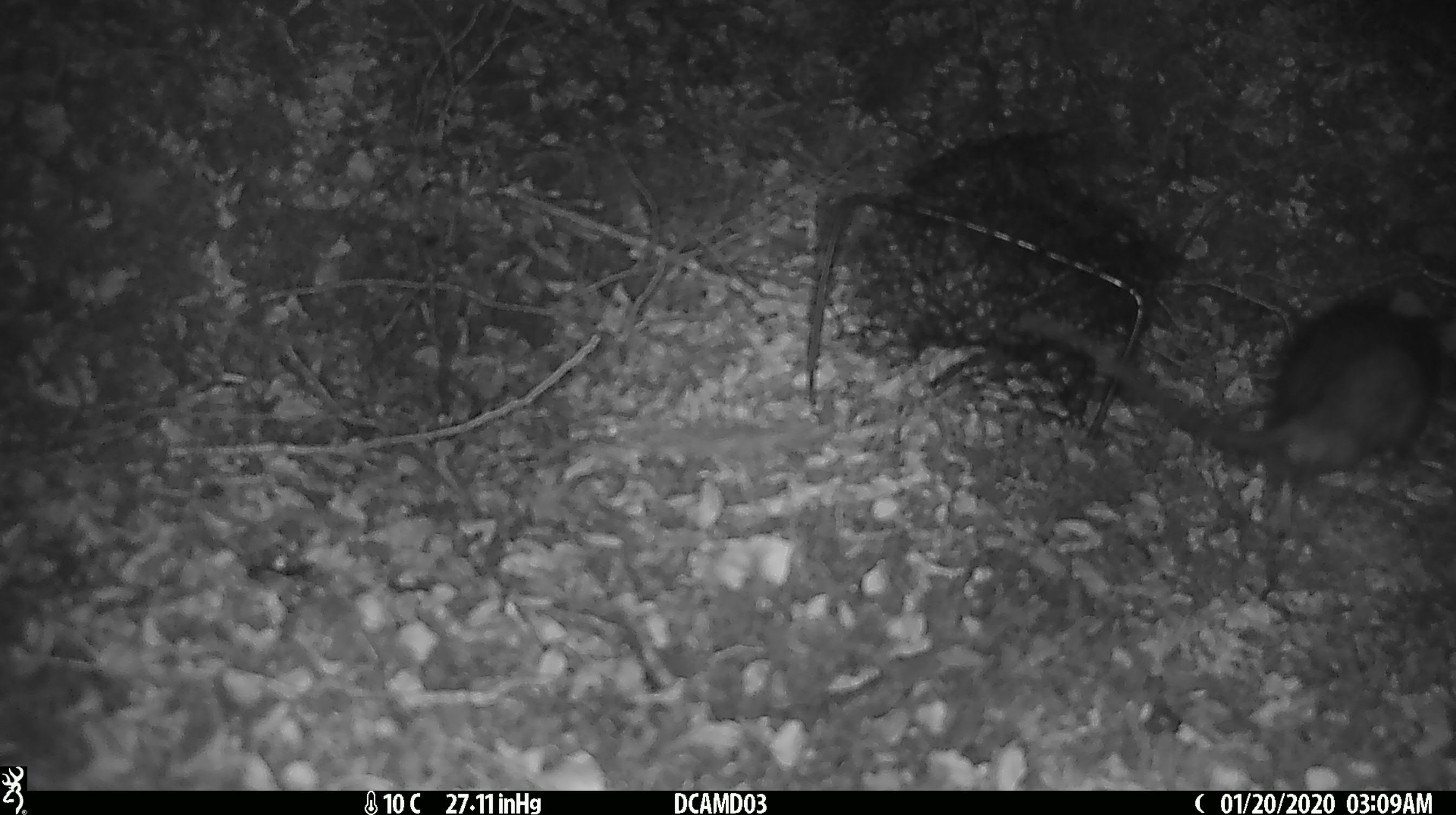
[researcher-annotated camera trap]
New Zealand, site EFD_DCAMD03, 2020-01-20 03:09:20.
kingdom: Animalia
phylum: Chordata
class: Mammalia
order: Rodentia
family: Muridae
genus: Rattus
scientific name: Rattus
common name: rat